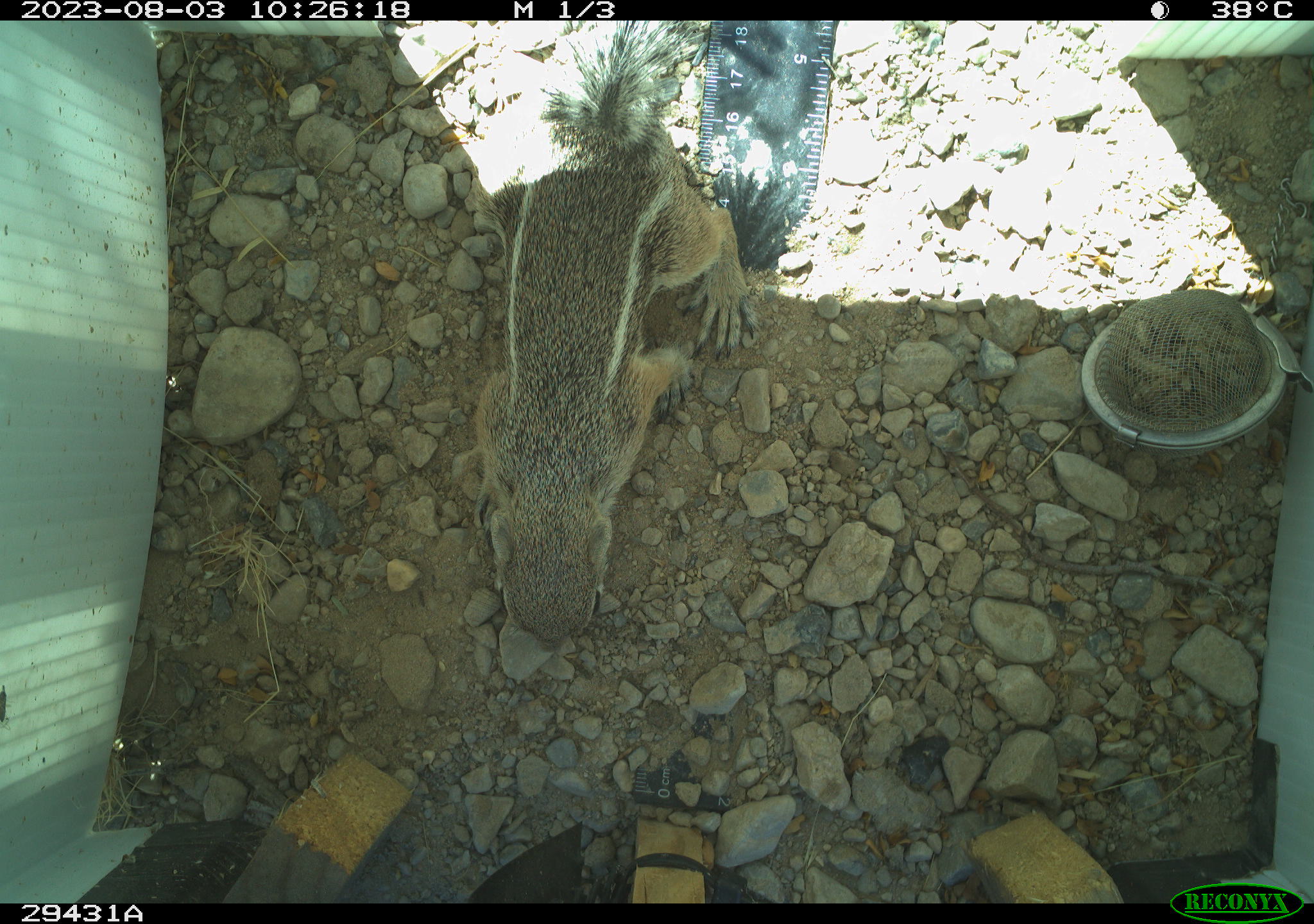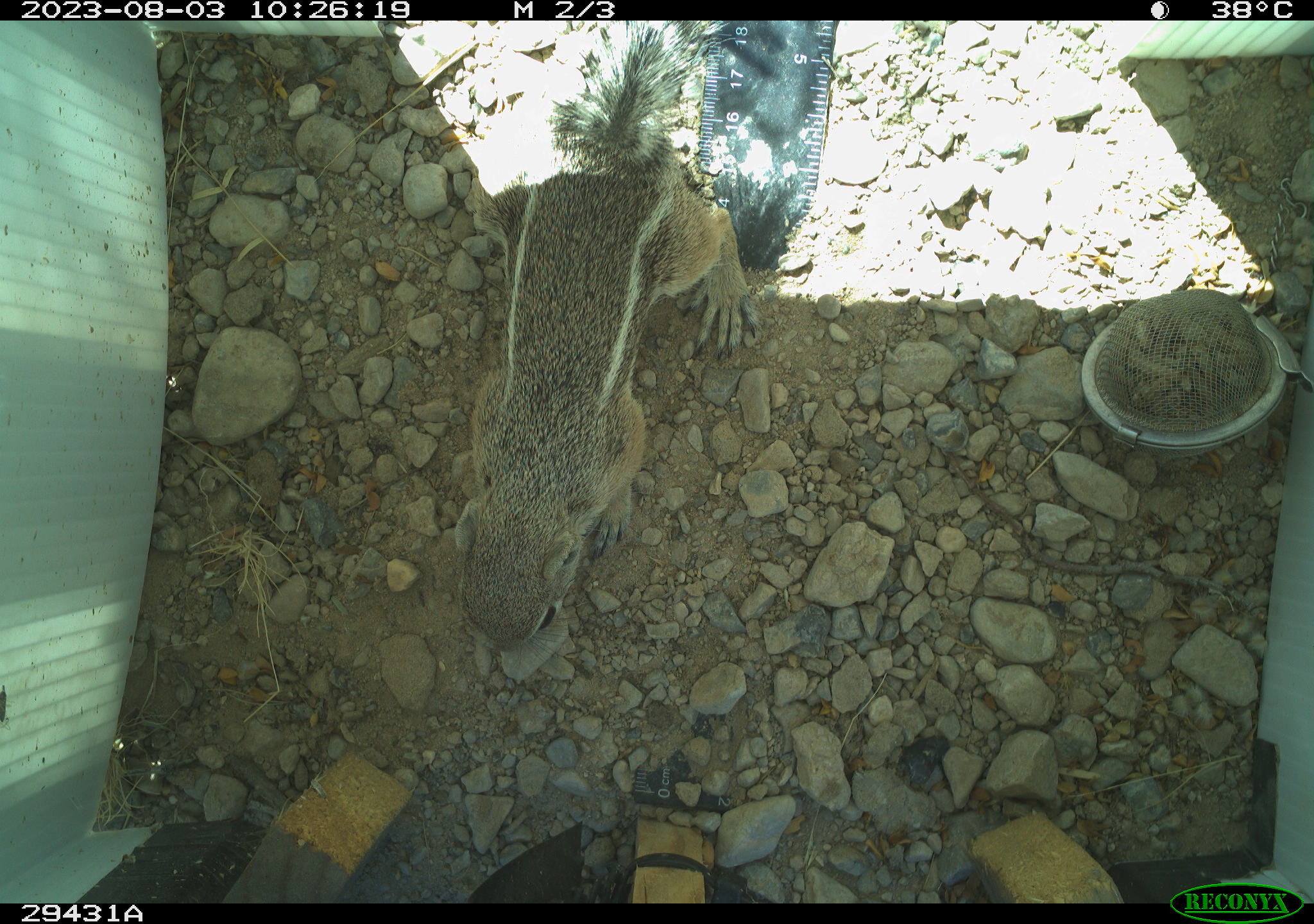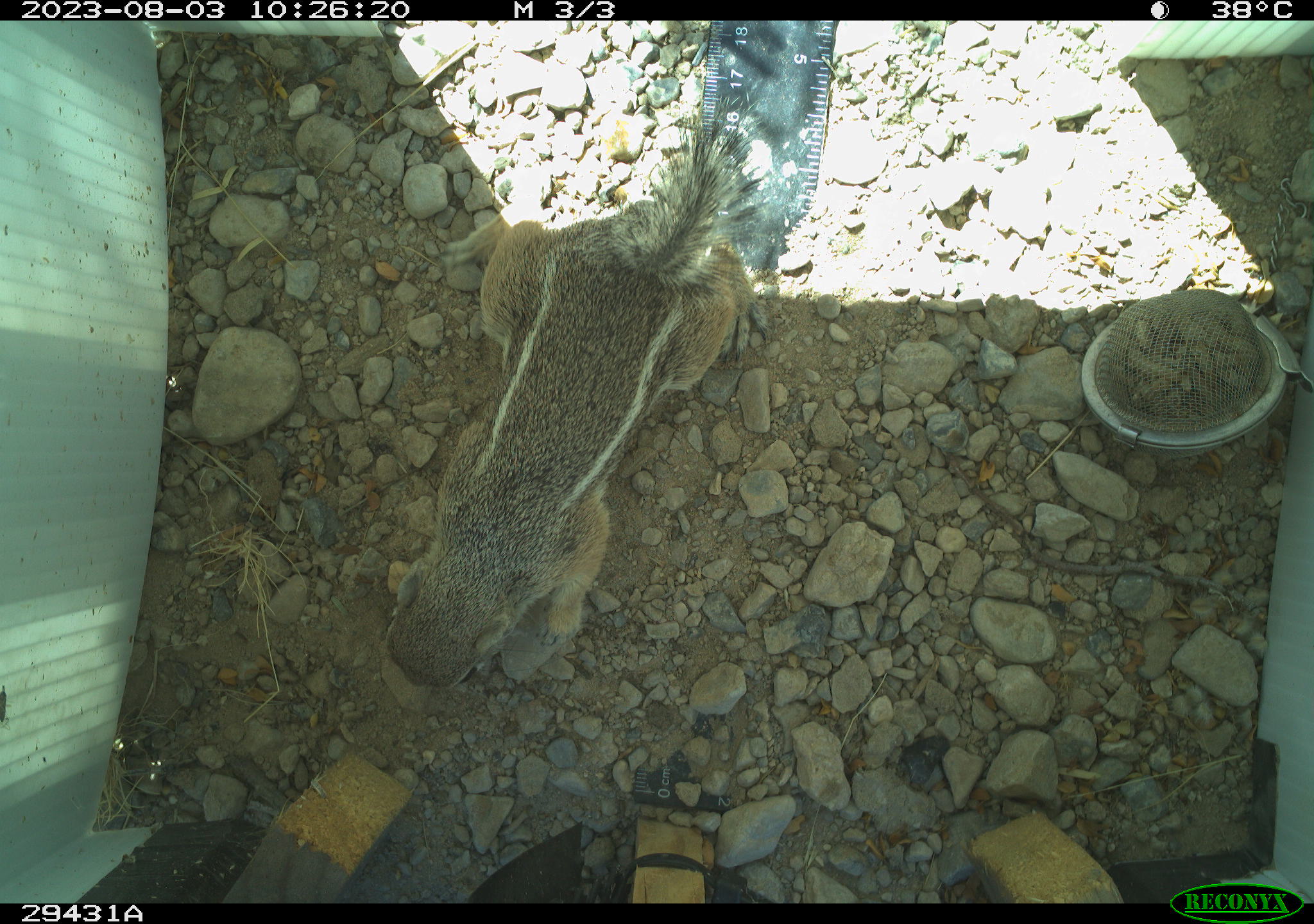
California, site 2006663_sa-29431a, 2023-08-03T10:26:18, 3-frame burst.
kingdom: Animalia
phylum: Chordata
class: Mammalia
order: Rodentia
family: Sciuridae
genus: Ammospermophilus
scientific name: Ammospermophilus leucurus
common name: white-tailed antelope squirrel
White-tailed antelope squirrel (Ammospermophilus leucurus).